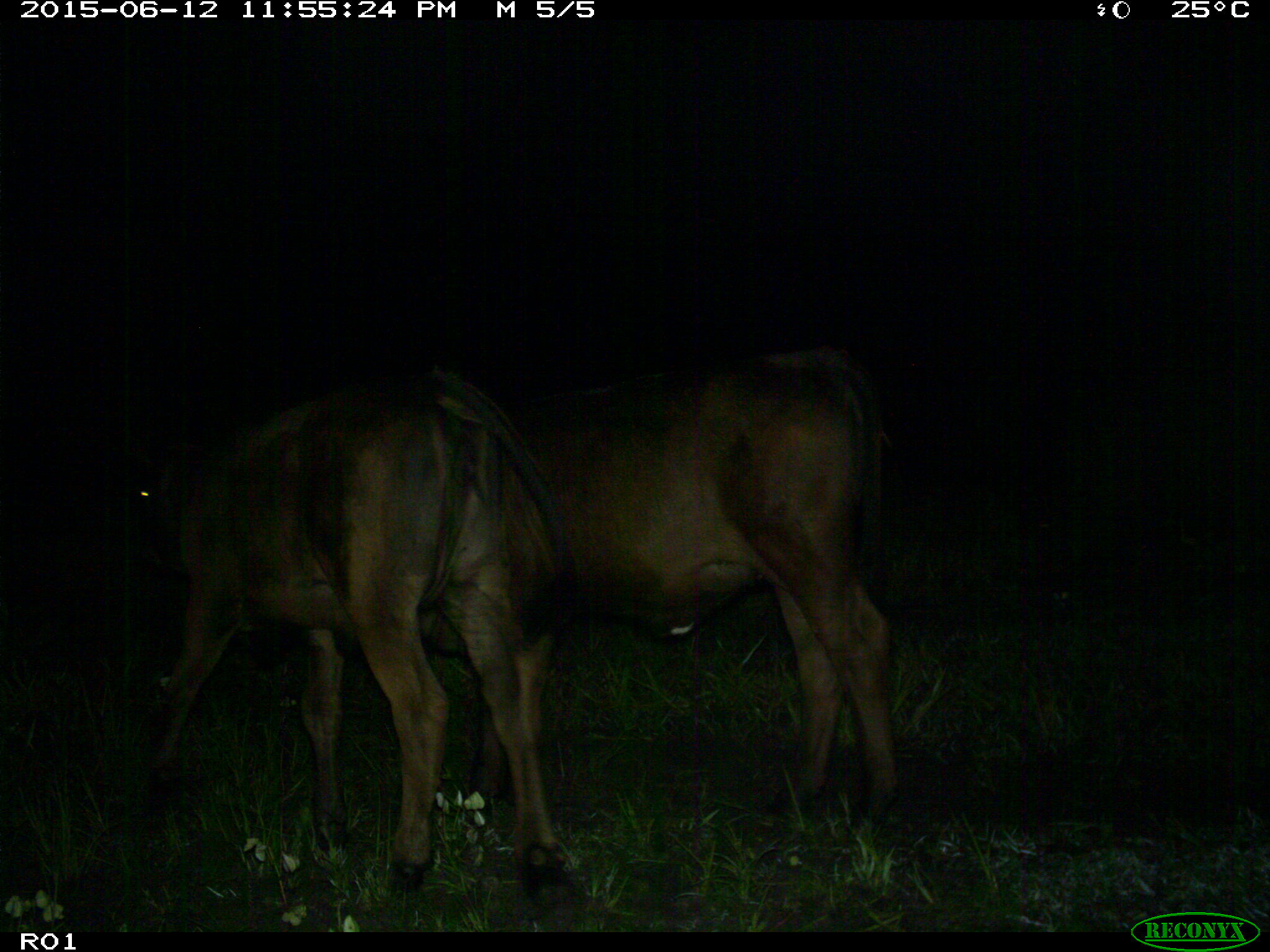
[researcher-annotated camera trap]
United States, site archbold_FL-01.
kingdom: Animalia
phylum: Chordata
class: Mammalia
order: Artiodactyla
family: Bovidae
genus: Bos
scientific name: Bos taurus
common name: domestic cow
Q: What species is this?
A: Bos taurus (domestic cow).